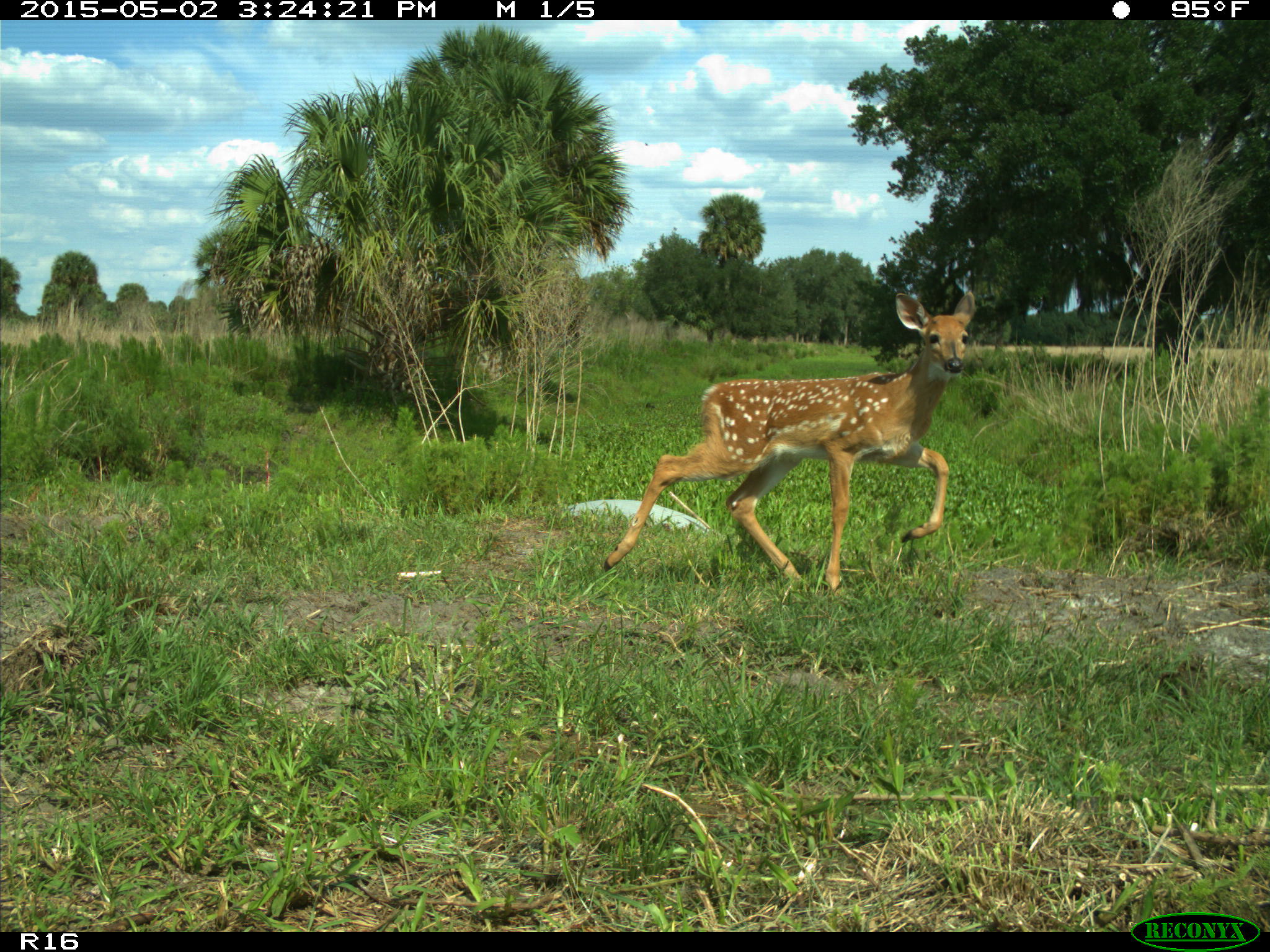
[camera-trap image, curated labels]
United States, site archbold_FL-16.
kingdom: Animalia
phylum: Chordata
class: Mammalia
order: Artiodactyla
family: Cervidae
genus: Odocoileus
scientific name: Odocoileus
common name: deer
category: unidentified deer